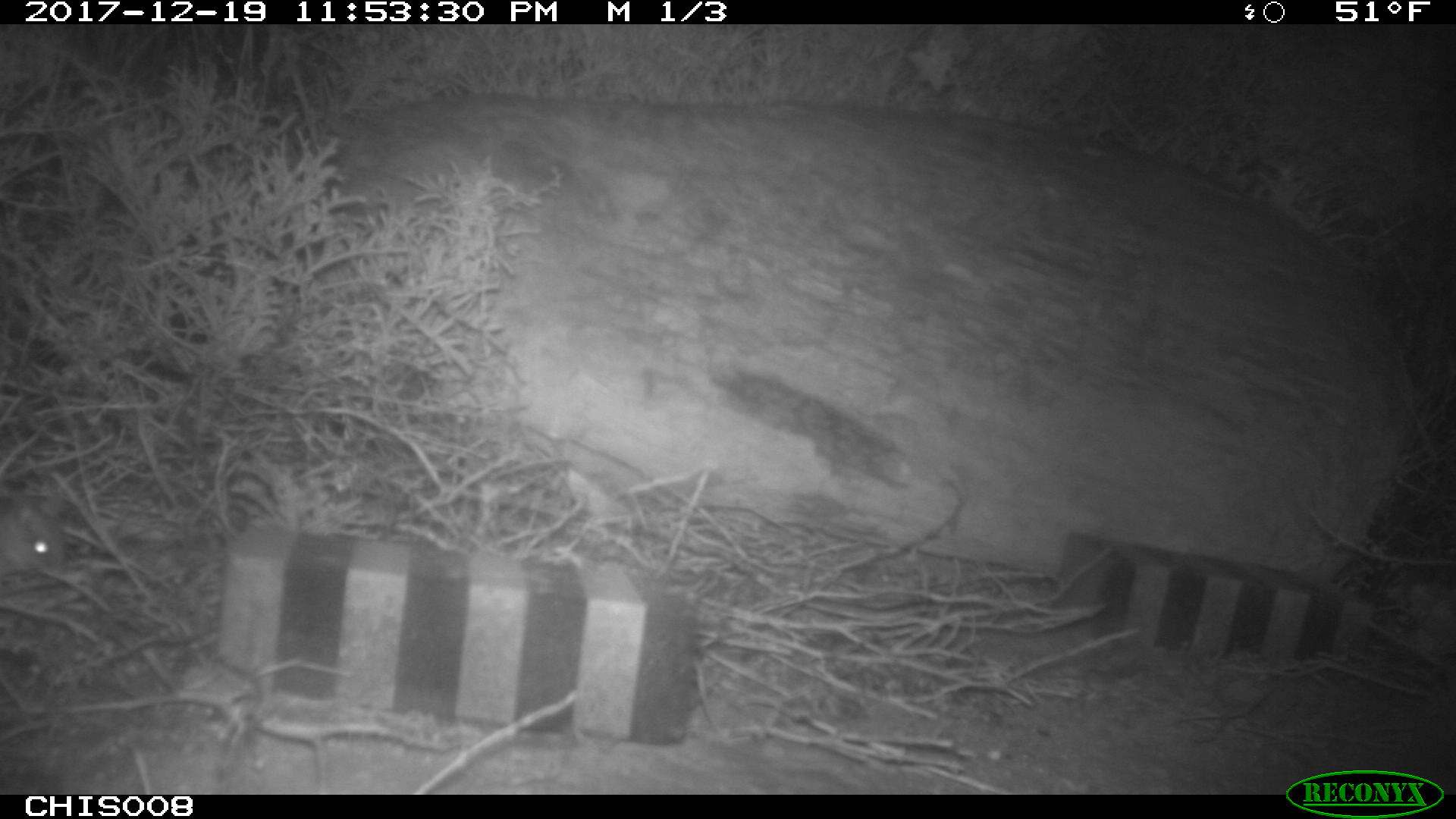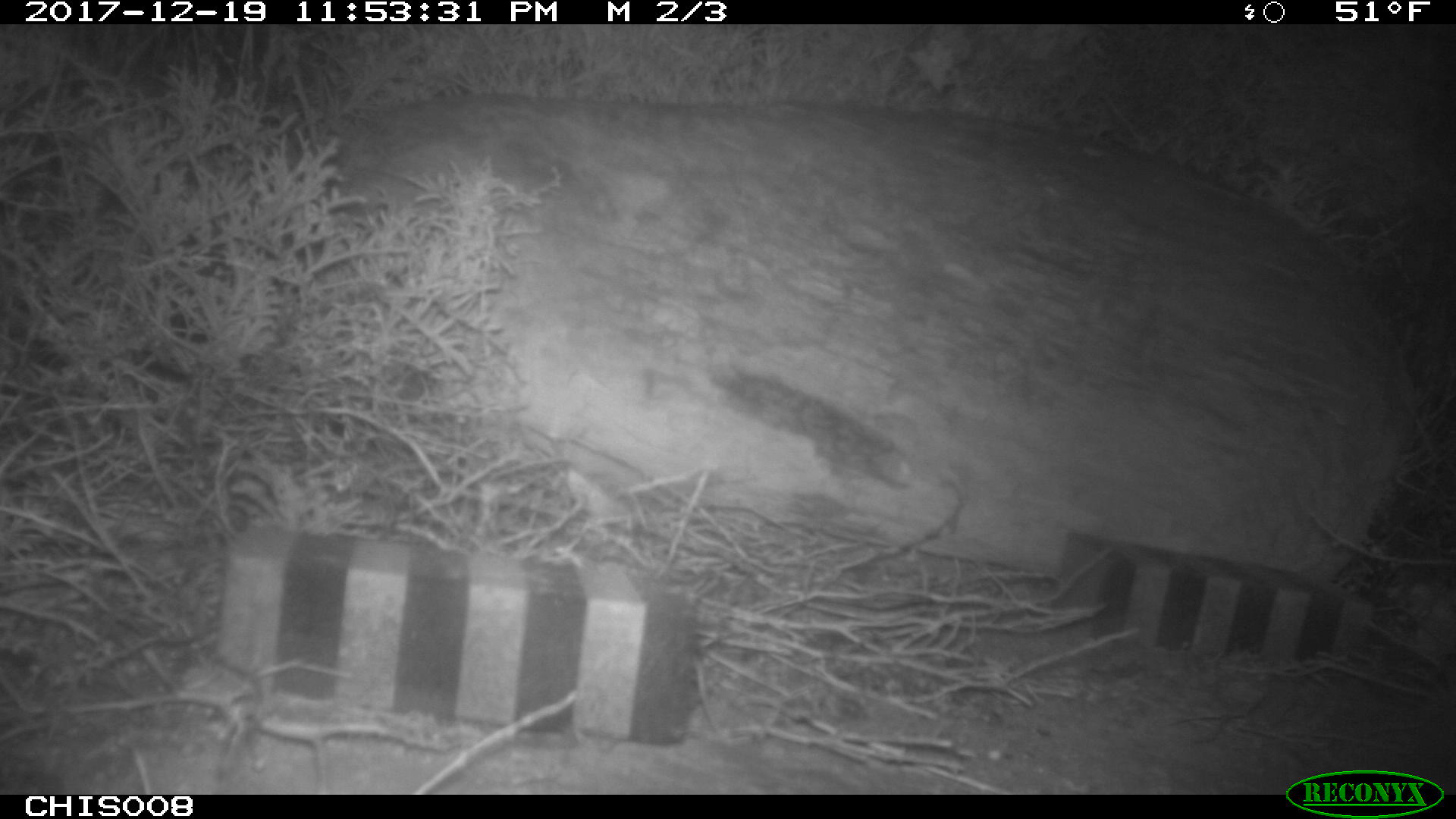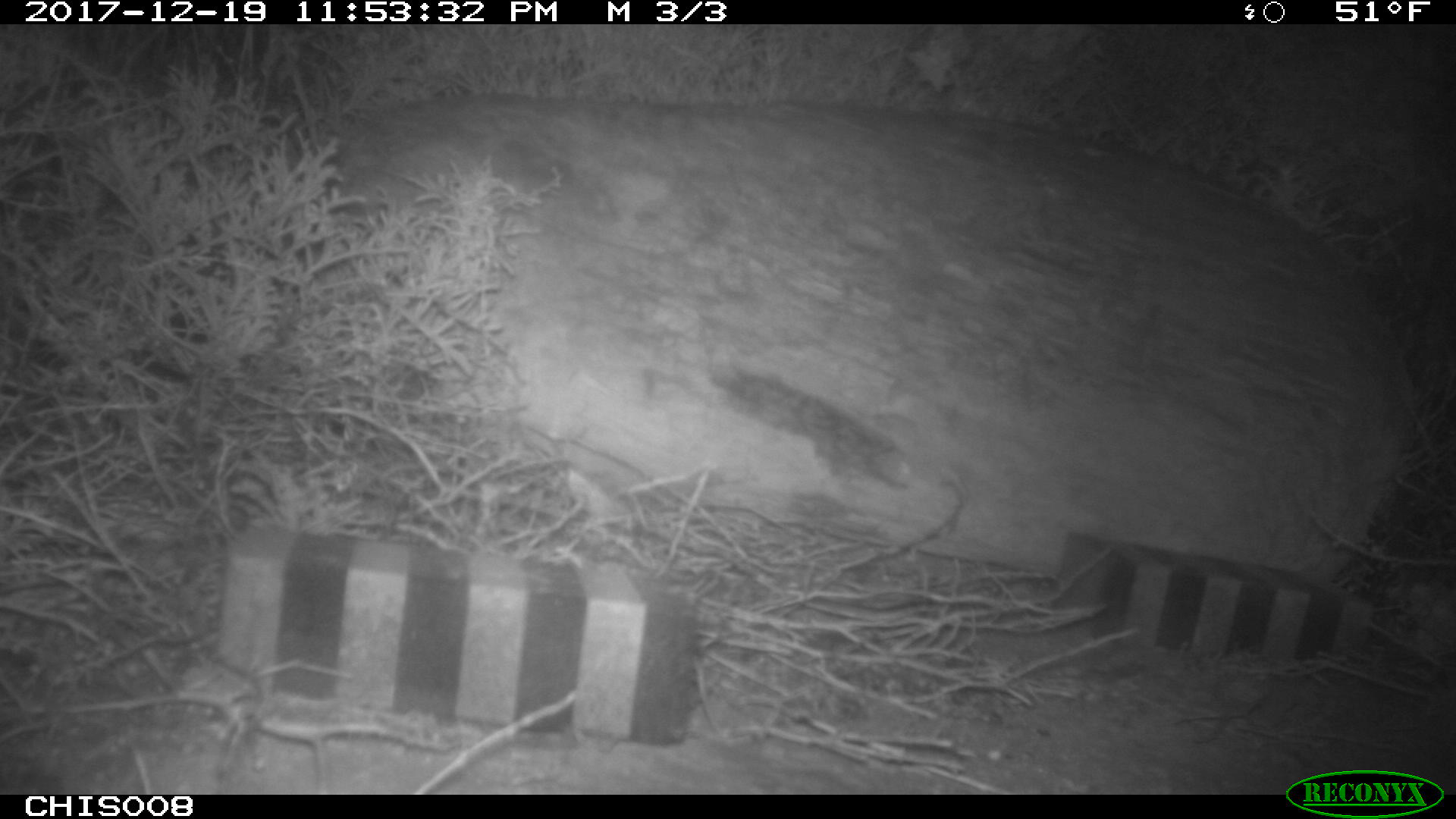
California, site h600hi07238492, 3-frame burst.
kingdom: Animalia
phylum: Chordata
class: Mammalia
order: Rodentia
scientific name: Rodentia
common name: rodent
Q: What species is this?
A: Rodent (Rodentia).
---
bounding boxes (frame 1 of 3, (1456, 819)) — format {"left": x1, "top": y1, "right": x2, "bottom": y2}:
rodent: {"left": 2, "top": 503, "right": 67, "bottom": 586}